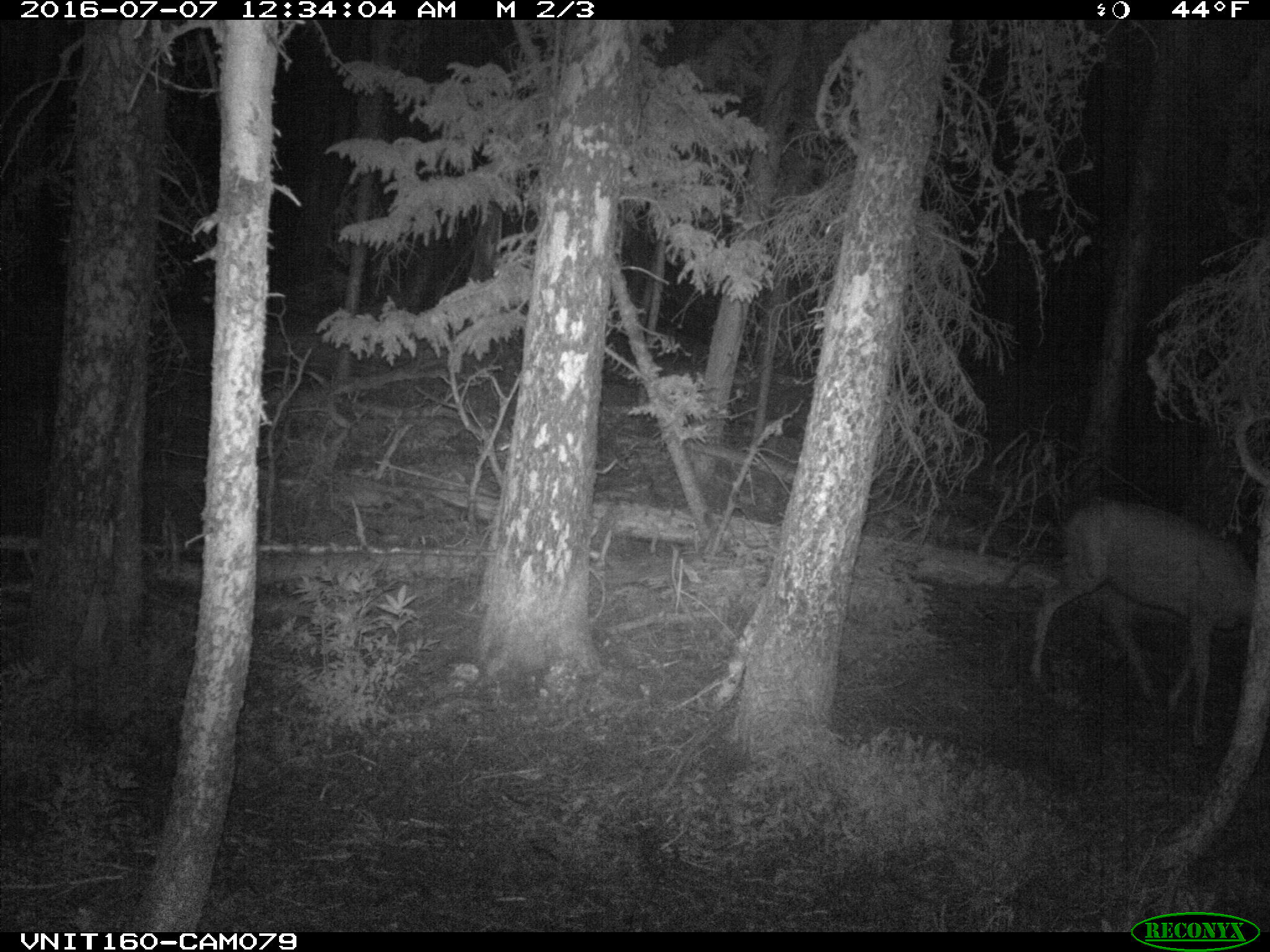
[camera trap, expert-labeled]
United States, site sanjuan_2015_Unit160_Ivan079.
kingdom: Animalia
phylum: Chordata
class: Mammalia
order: Artiodactyla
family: Cervidae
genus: Odocoileus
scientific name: Odocoileus hemionus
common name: mule deer